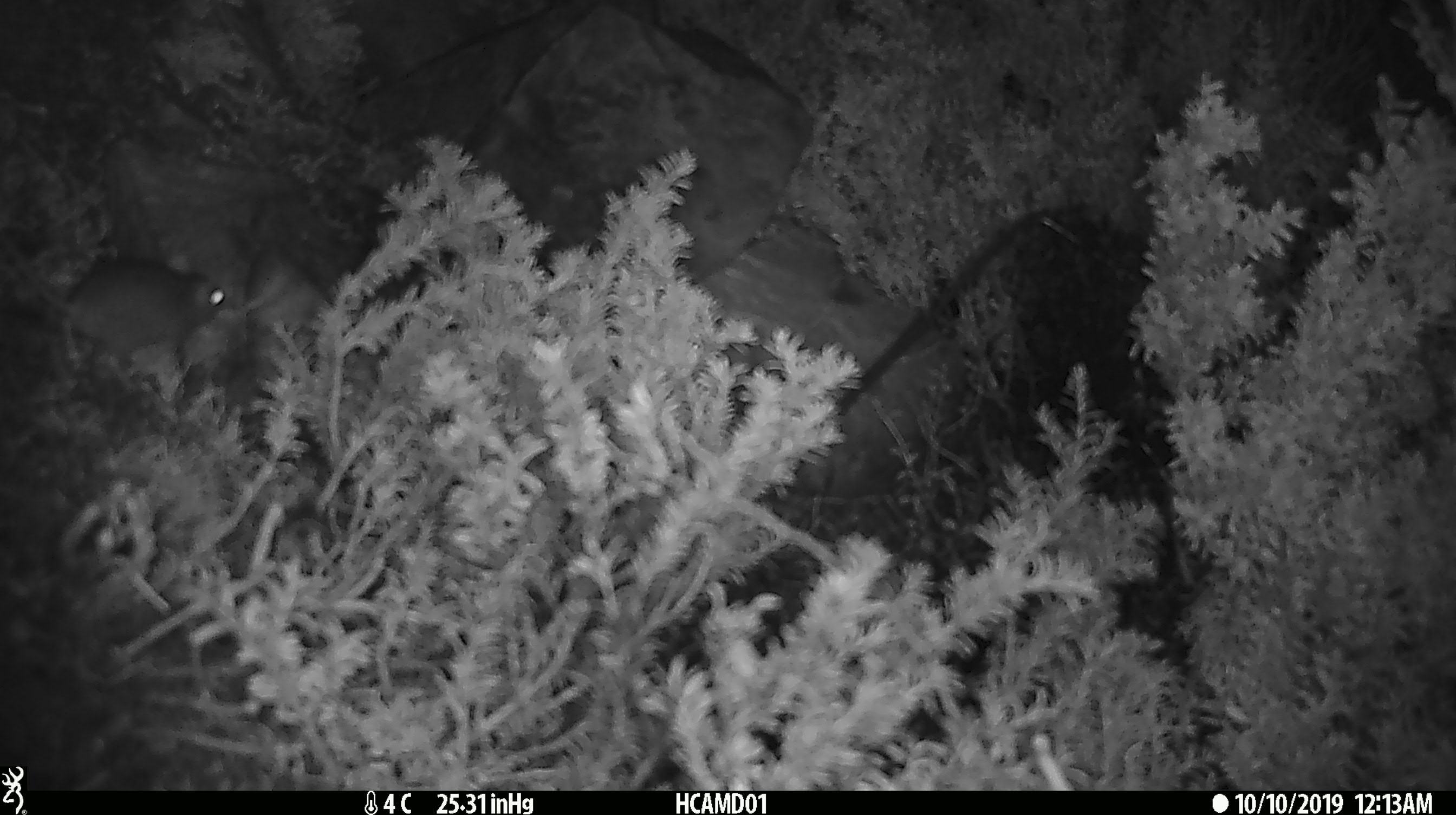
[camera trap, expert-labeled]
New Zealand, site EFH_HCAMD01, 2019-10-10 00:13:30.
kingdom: Animalia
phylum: Chordata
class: Mammalia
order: Rodentia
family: Muridae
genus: Mus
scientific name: Mus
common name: mouse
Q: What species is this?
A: Mouse (Mus).